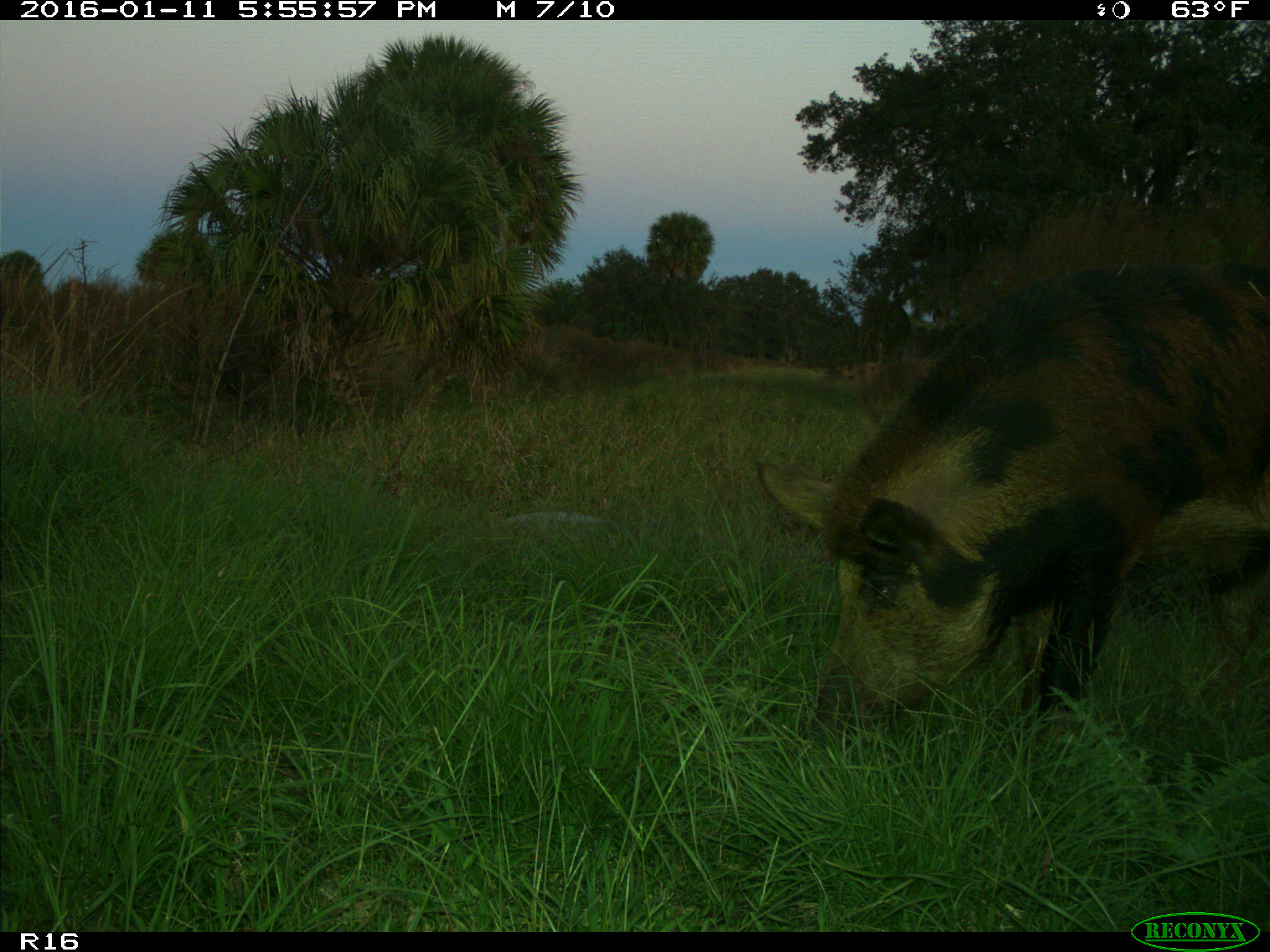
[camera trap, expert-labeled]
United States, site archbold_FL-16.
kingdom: Animalia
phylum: Chordata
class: Mammalia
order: Artiodactyla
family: Suidae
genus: Sus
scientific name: Sus scrofa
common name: wild boar